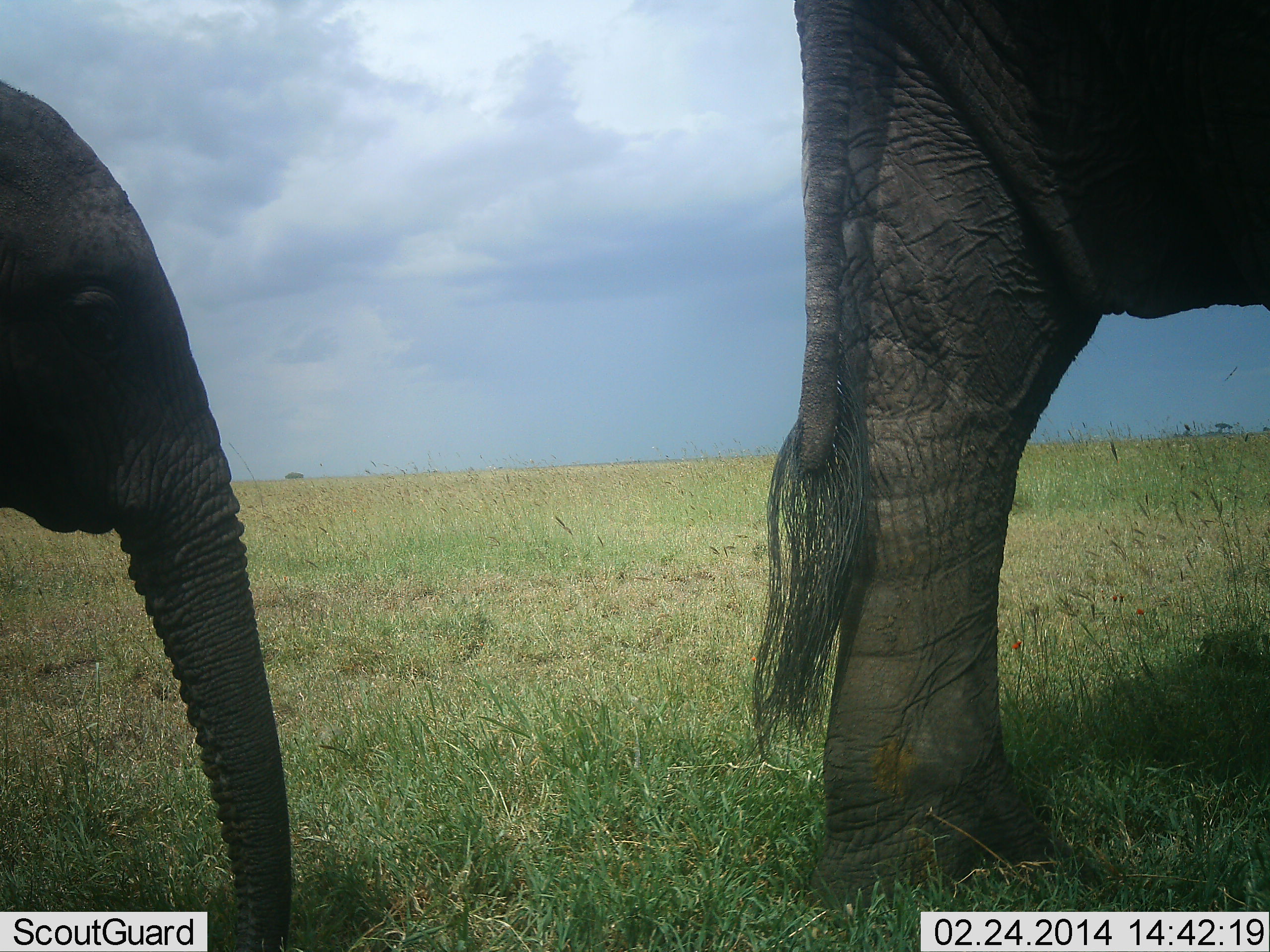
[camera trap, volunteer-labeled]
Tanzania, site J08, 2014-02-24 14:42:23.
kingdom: Animalia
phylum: Chordata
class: Mammalia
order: Proboscidea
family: Elephantidae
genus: Loxodonta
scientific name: Loxodonta africana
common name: african bush elephant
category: elephant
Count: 2.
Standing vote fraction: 100%.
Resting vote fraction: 10%.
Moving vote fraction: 10%.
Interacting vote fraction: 10%.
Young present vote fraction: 80%.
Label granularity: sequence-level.